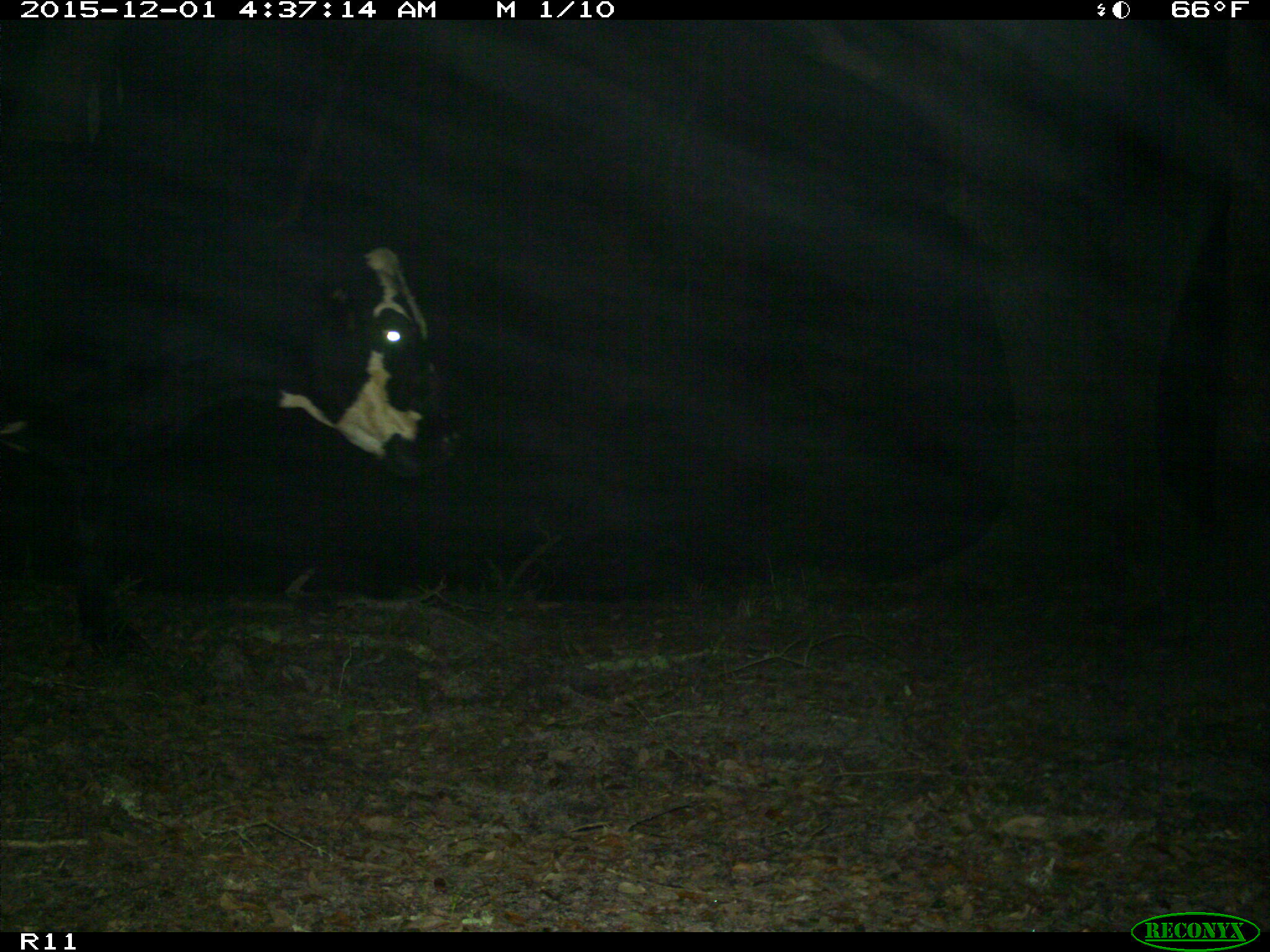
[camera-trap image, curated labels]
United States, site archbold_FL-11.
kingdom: Animalia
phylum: Chordata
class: Mammalia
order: Artiodactyla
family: Bovidae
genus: Bos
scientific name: Bos taurus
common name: domestic cow